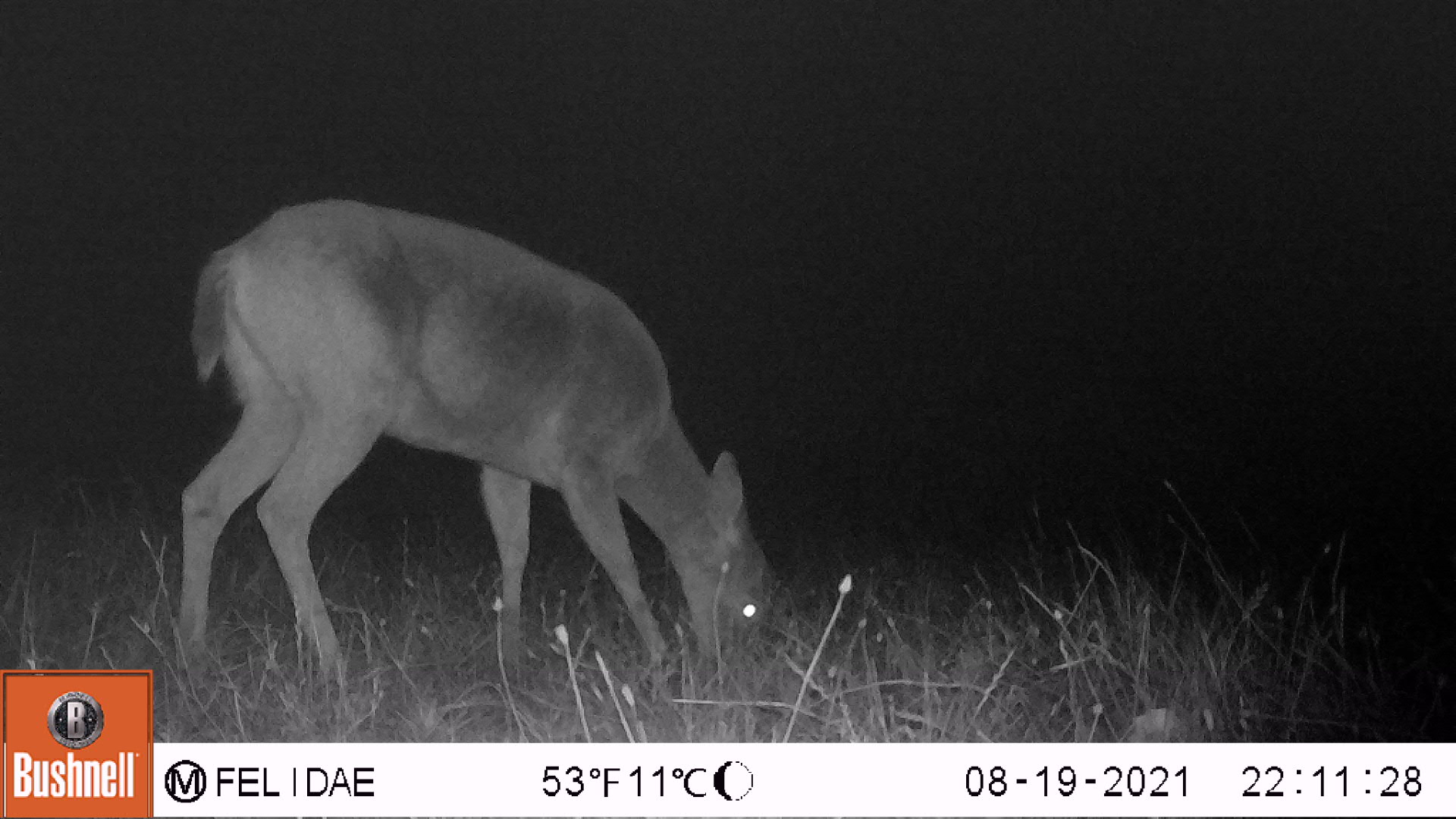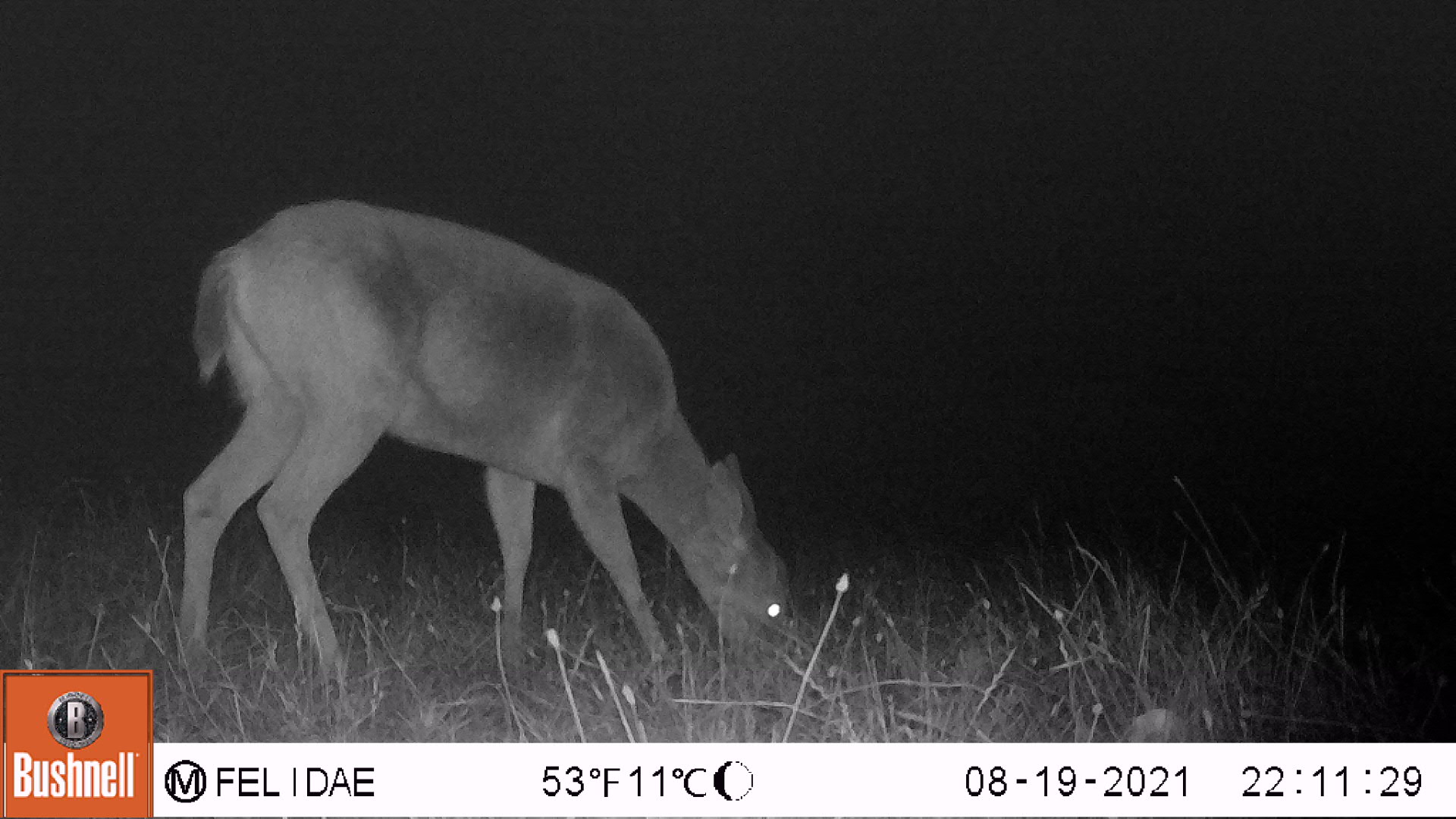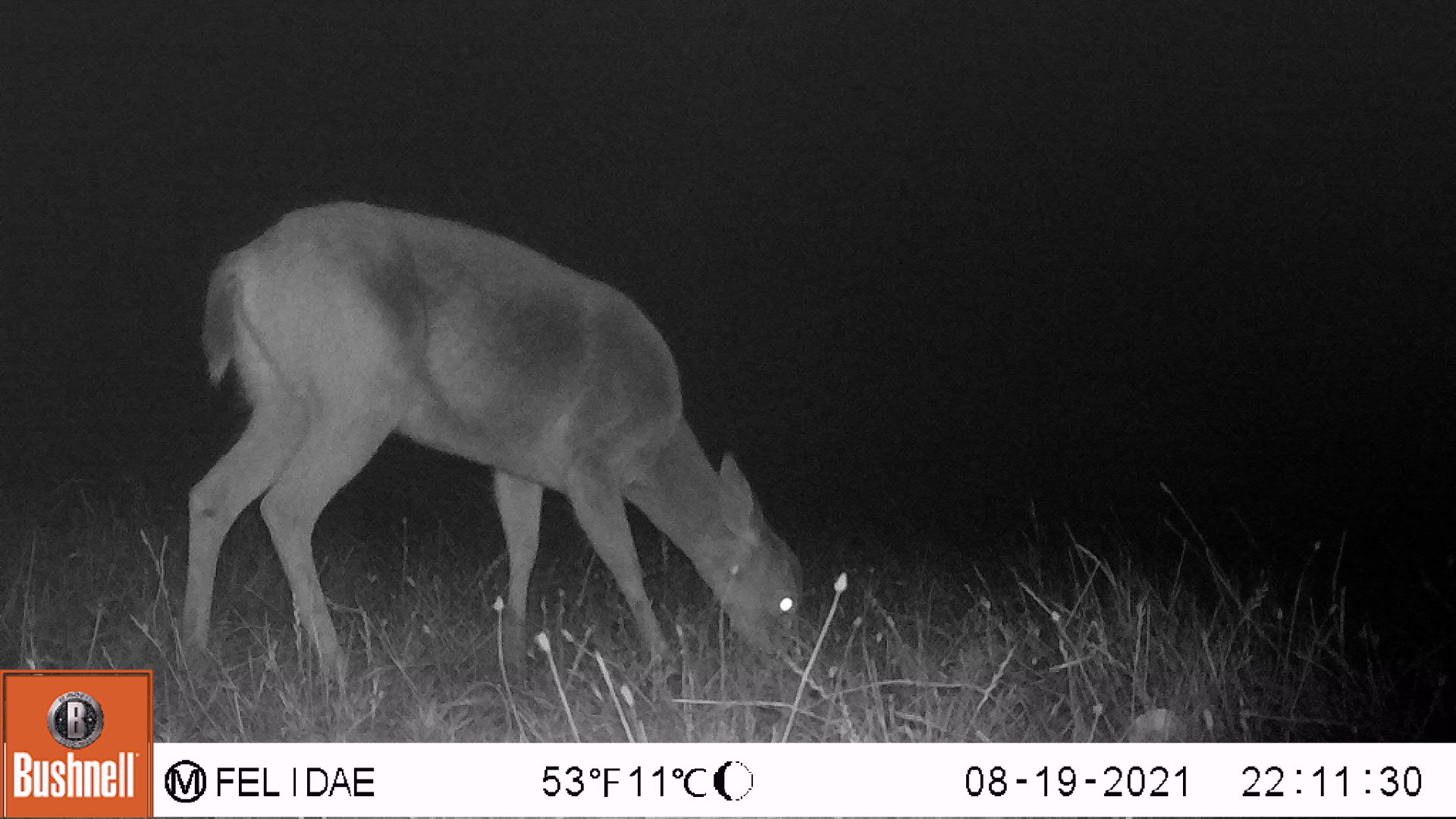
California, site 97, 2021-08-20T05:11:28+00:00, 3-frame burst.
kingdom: Animalia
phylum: Chordata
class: Mammalia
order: Artiodactyla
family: Cervidae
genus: Odocoileus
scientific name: Odocoileus hemionus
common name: mule deer